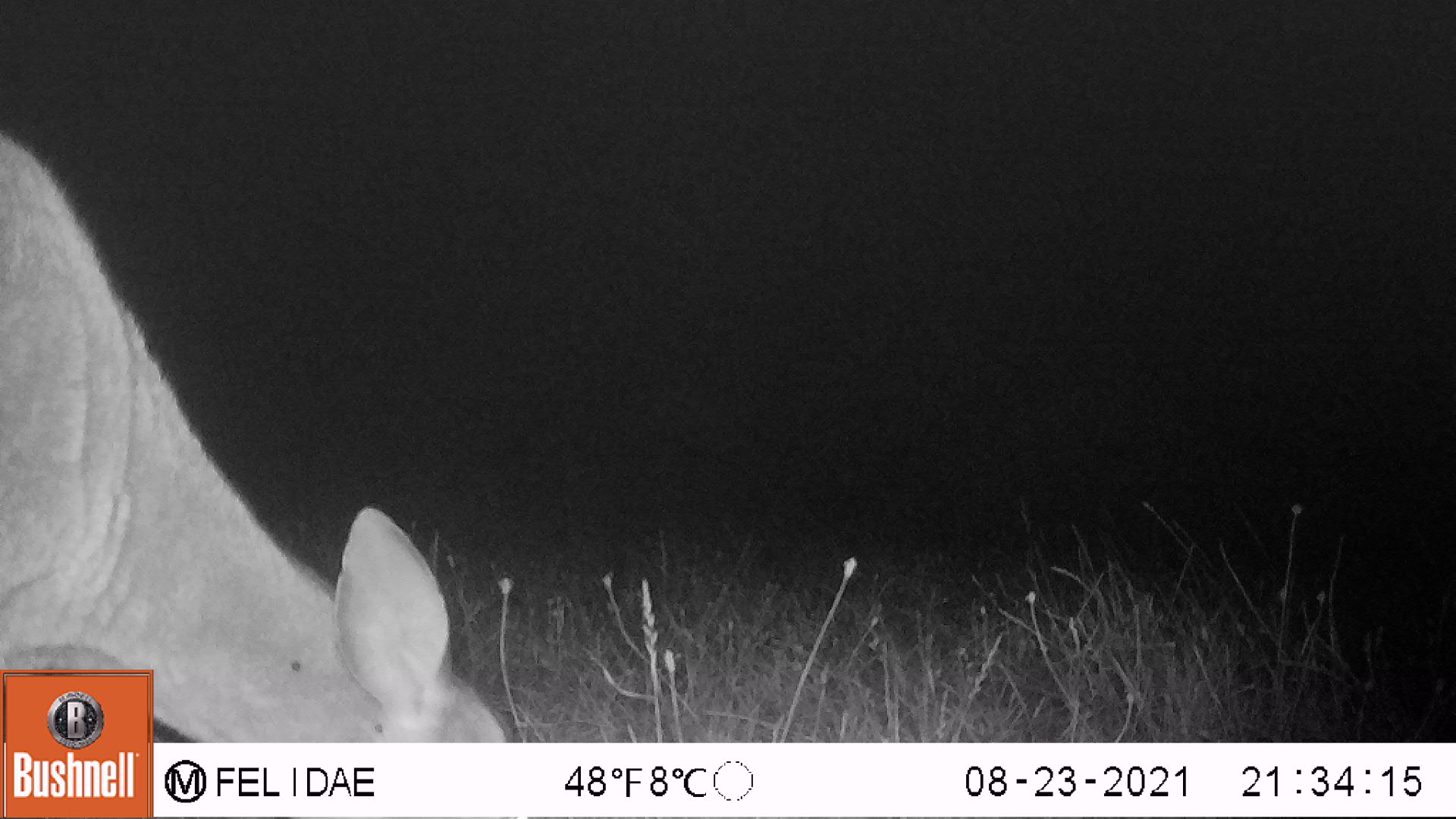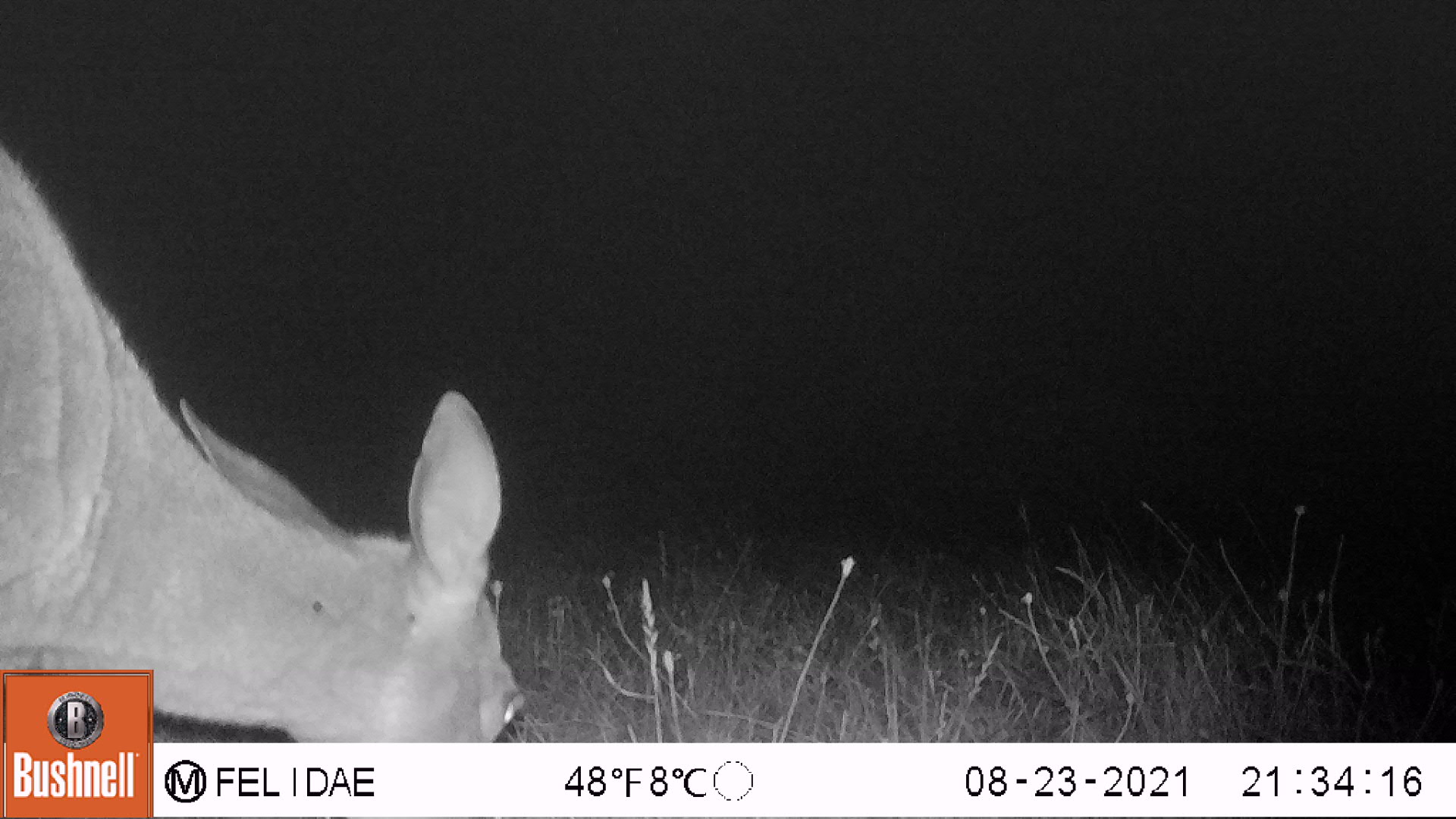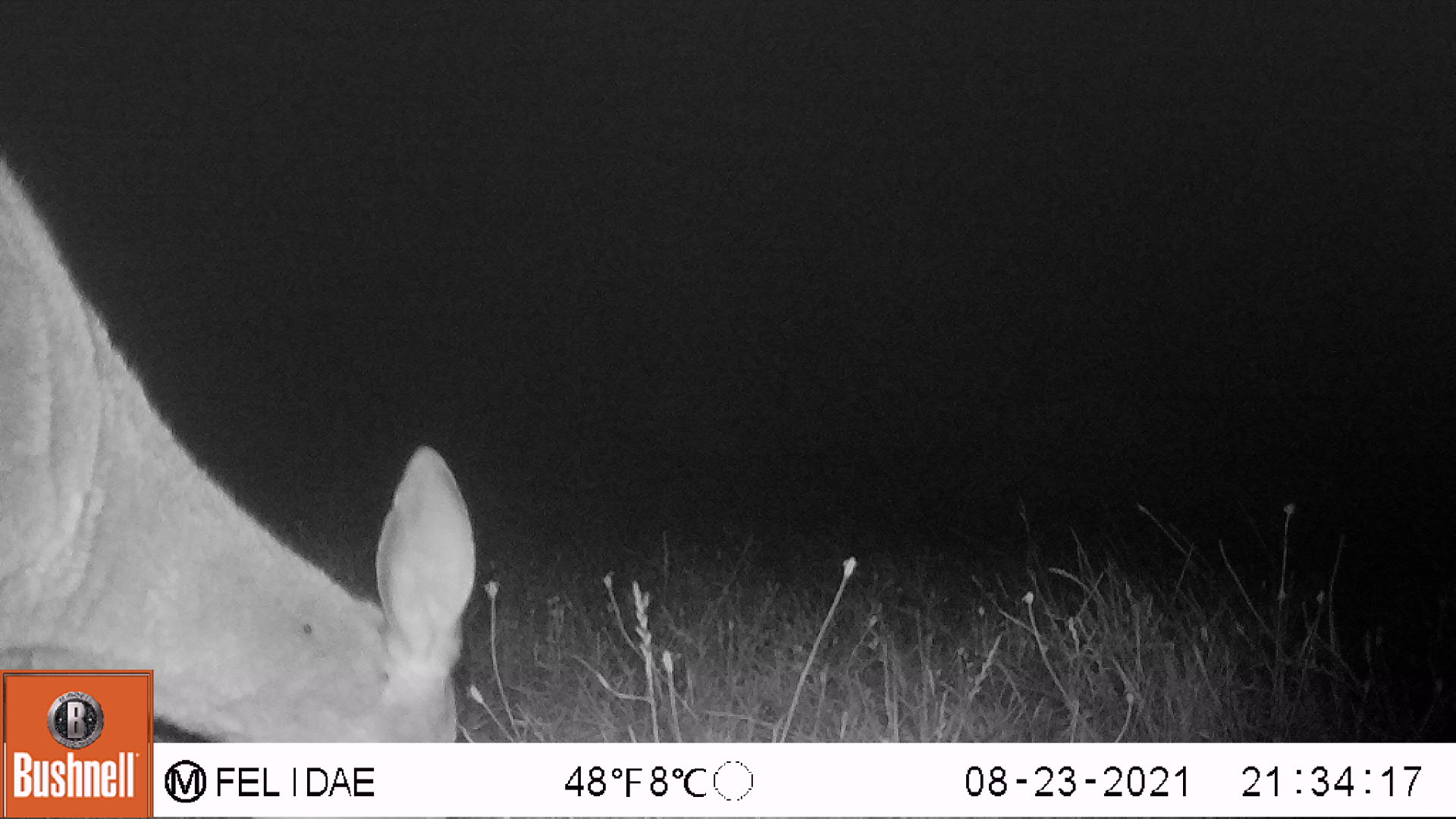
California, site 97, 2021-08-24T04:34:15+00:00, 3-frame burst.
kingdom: Animalia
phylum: Chordata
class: Mammalia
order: Artiodactyla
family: Cervidae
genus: Odocoileus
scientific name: Odocoileus hemionus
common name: mule deer